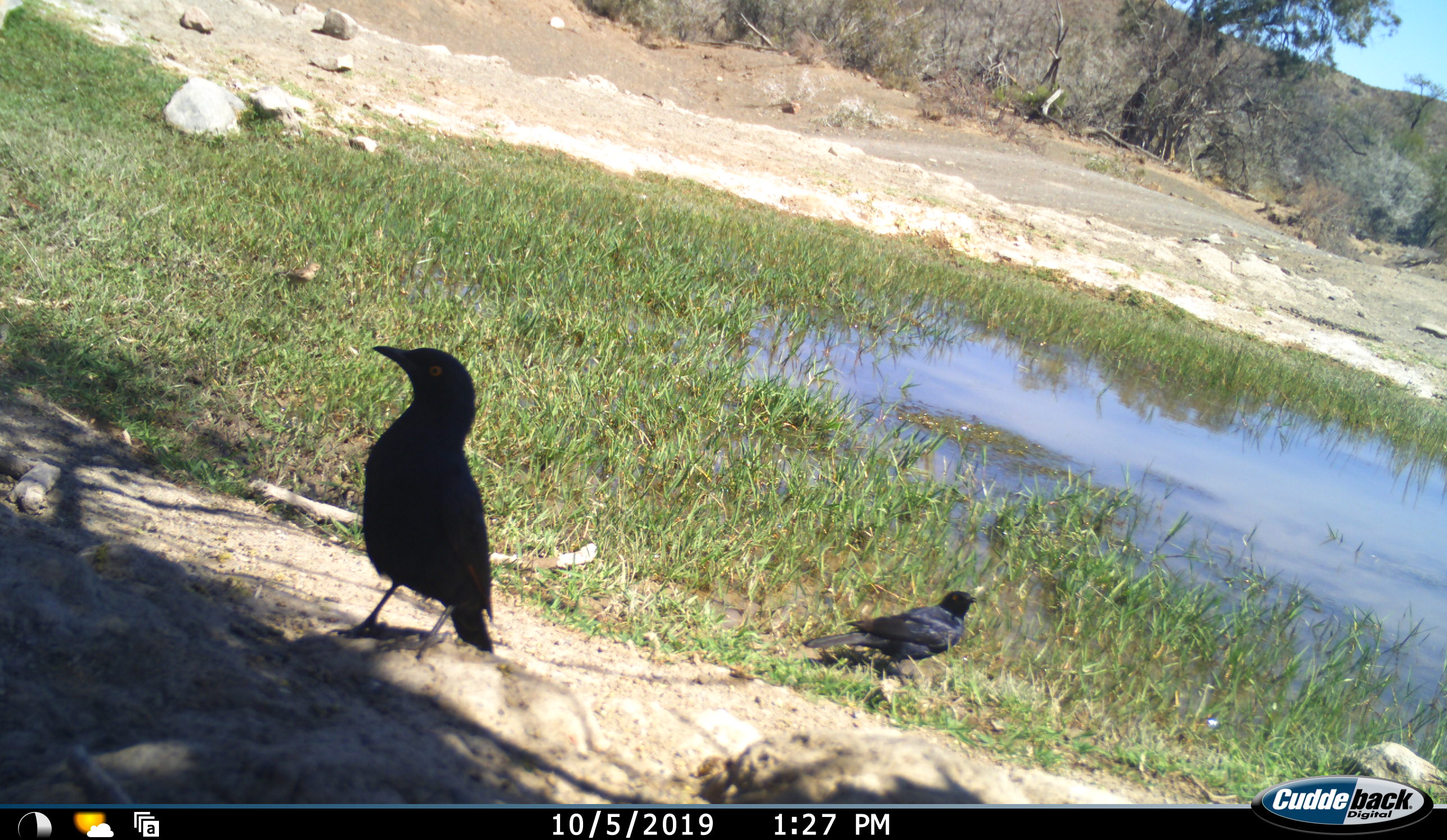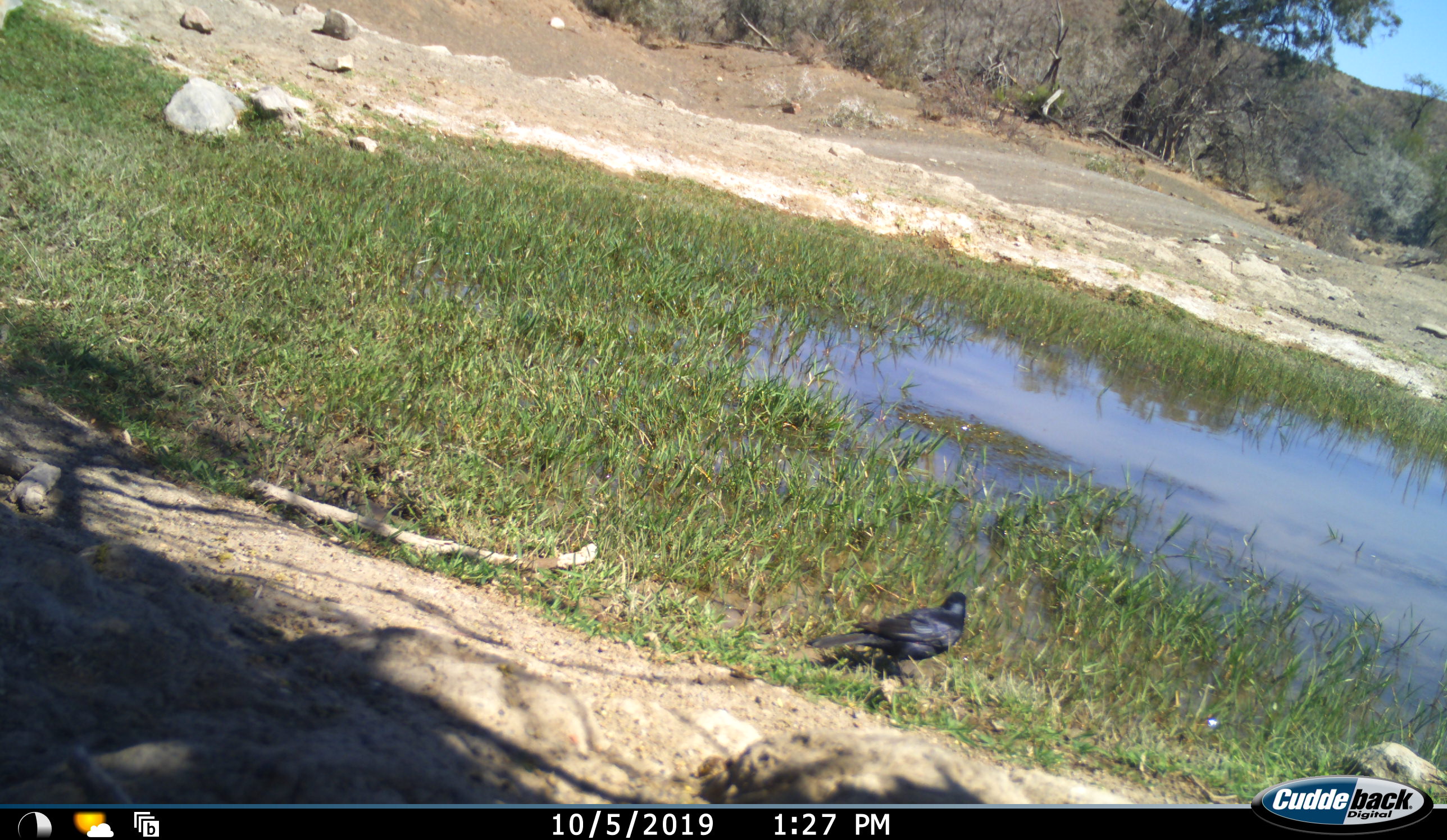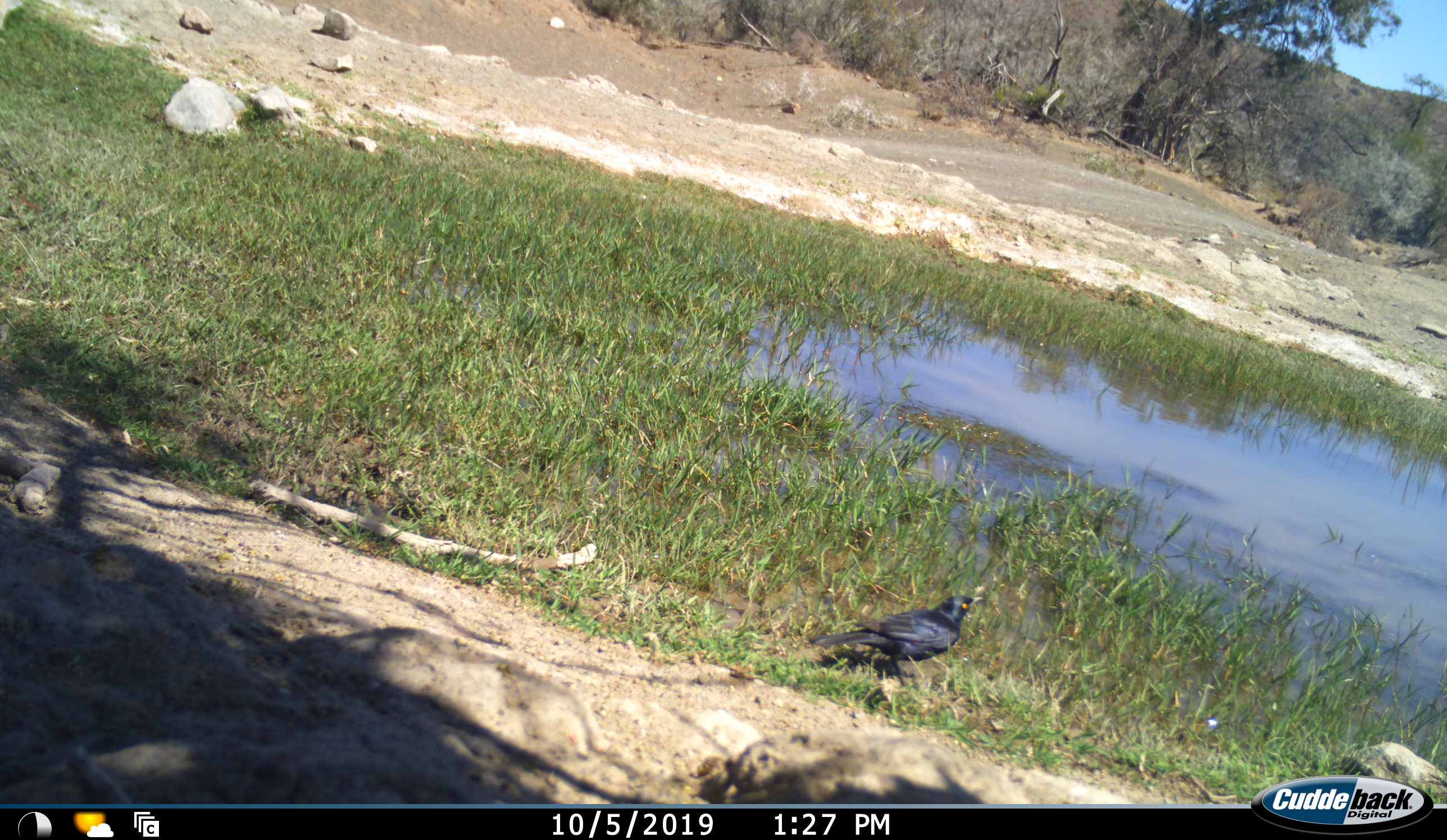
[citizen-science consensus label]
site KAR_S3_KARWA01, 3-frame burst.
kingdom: Animalia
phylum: Chordata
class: Aves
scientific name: Aves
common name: bird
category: birdother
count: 2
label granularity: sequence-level